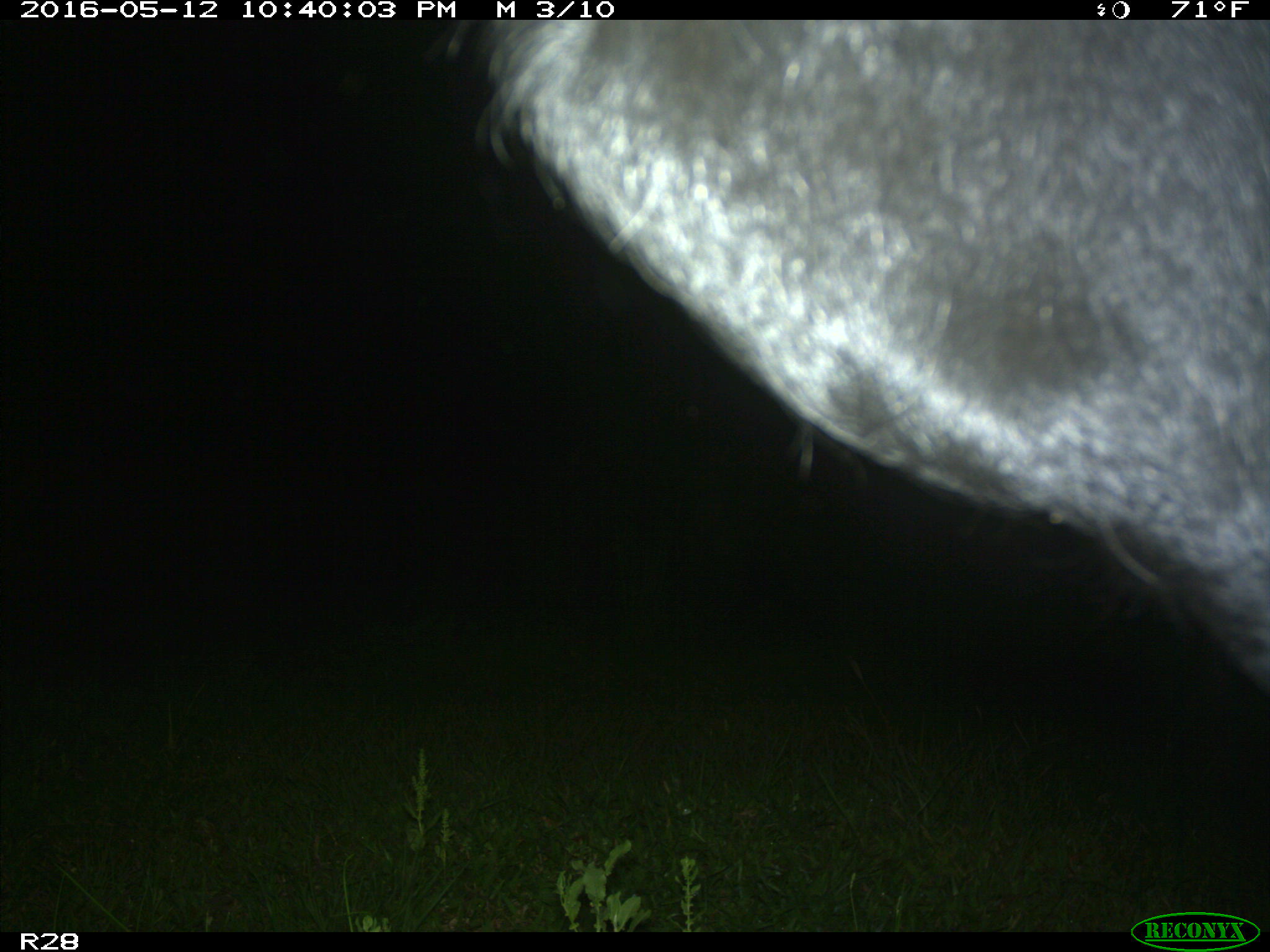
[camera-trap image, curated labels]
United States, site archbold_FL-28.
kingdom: Animalia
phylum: Chordata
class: Mammalia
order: Artiodactyla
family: Bovidae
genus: Bos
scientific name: Bos taurus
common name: domestic cow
Bos taurus (domestic cow).